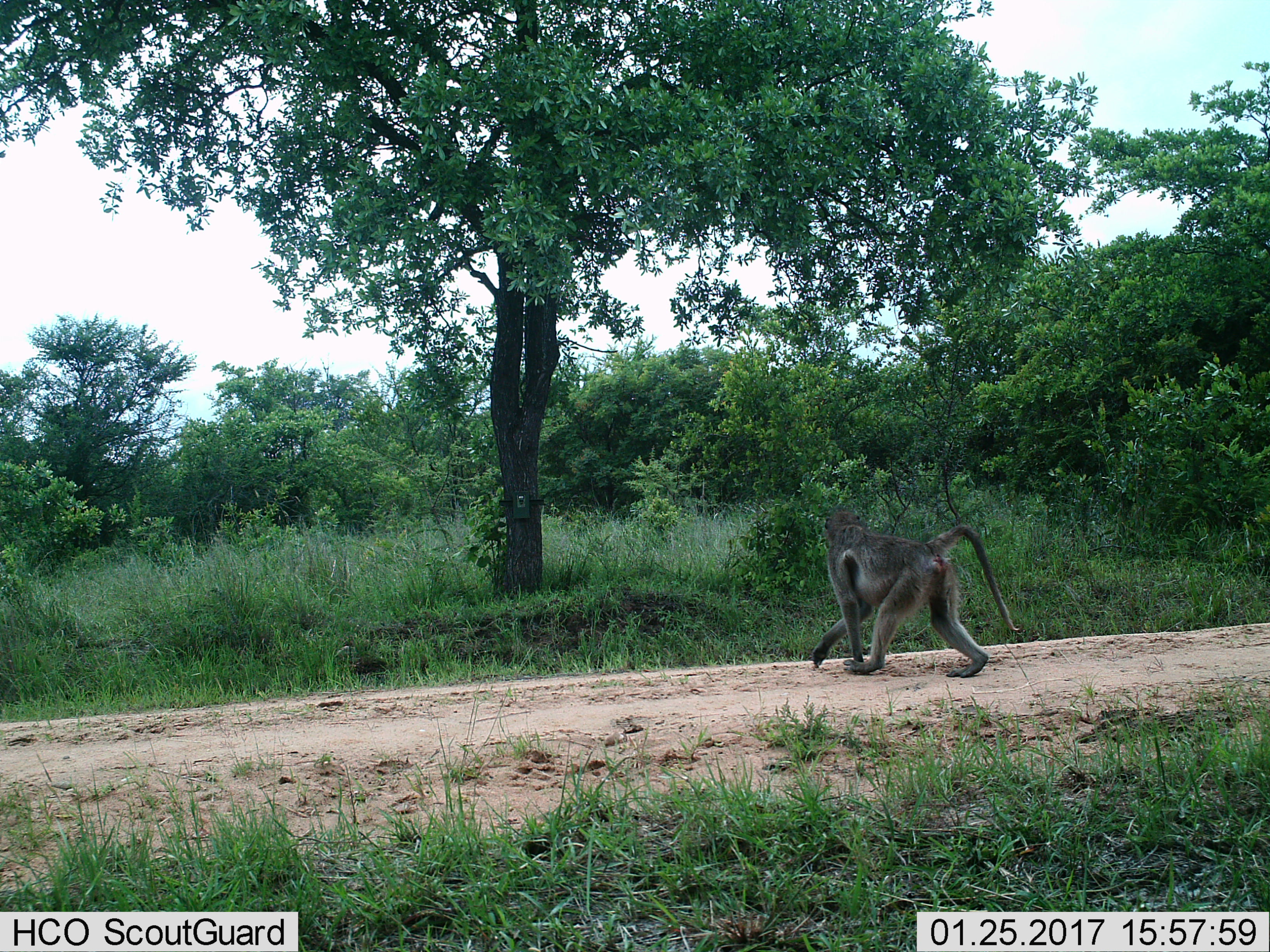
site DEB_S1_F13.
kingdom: Animalia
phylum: Chordata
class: Mammalia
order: Primates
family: Cercopithecidae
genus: Papio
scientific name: Papio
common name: baboon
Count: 1.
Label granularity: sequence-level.